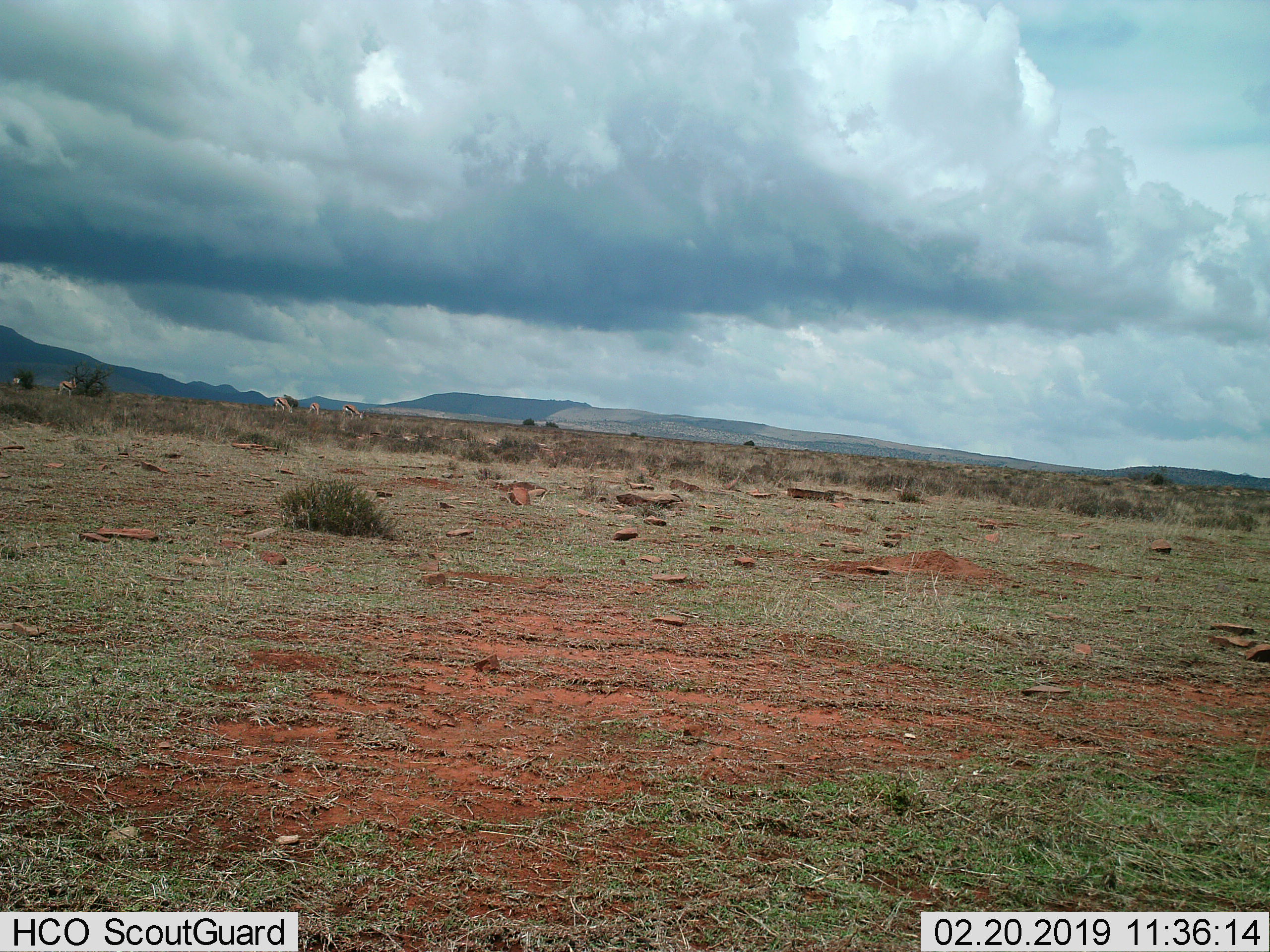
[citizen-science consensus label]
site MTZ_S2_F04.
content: unidentified animal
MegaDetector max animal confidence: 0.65